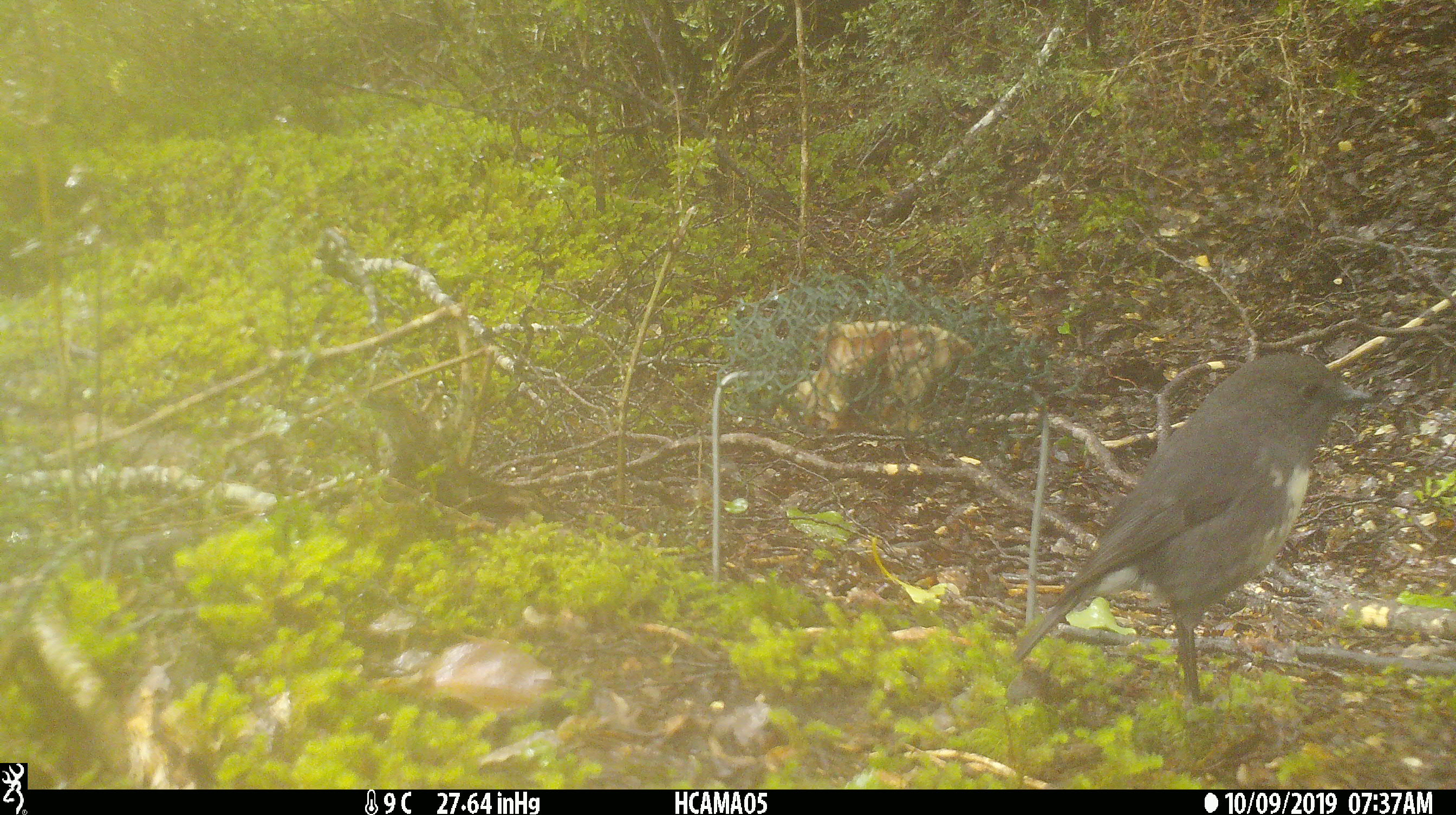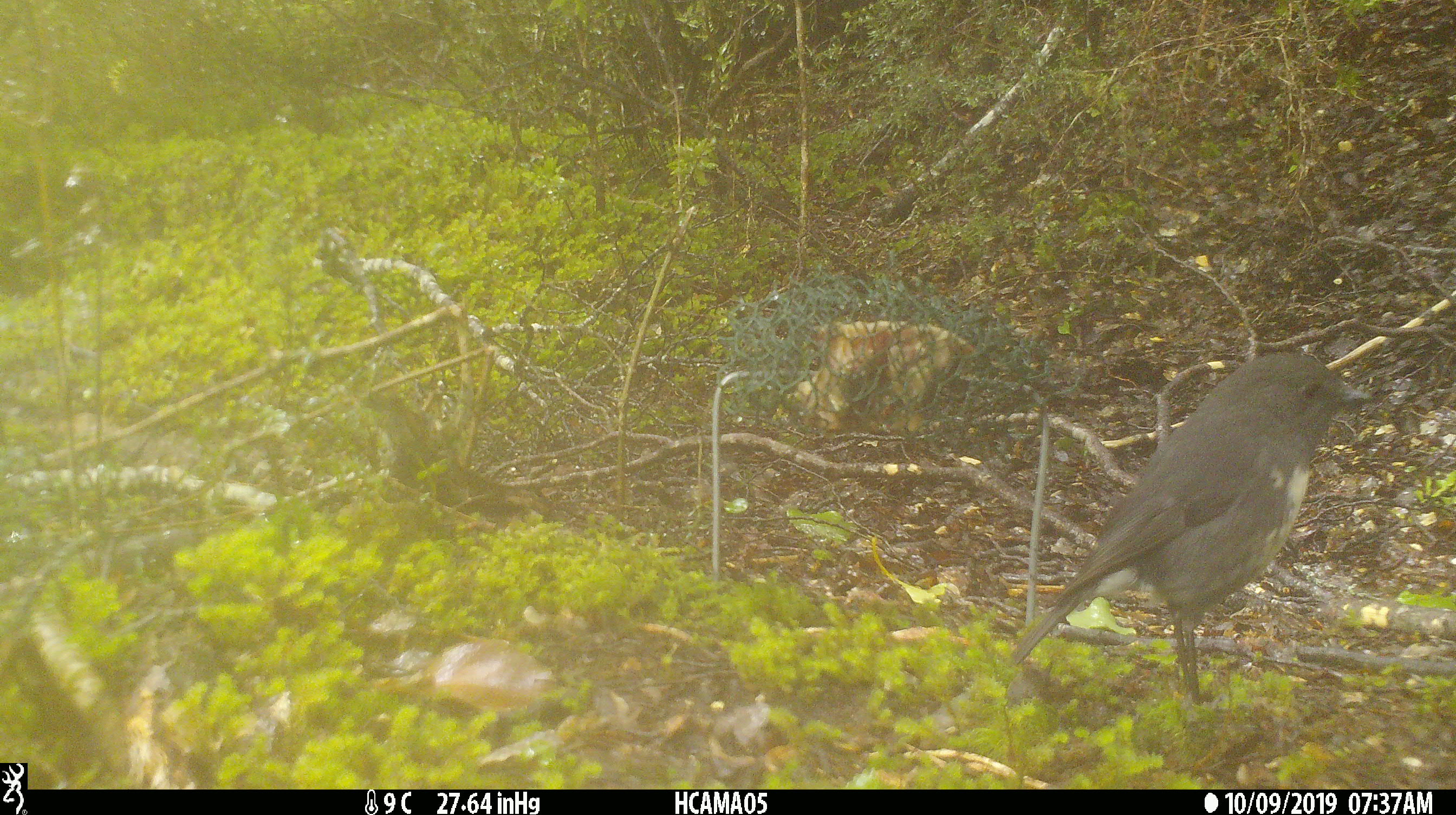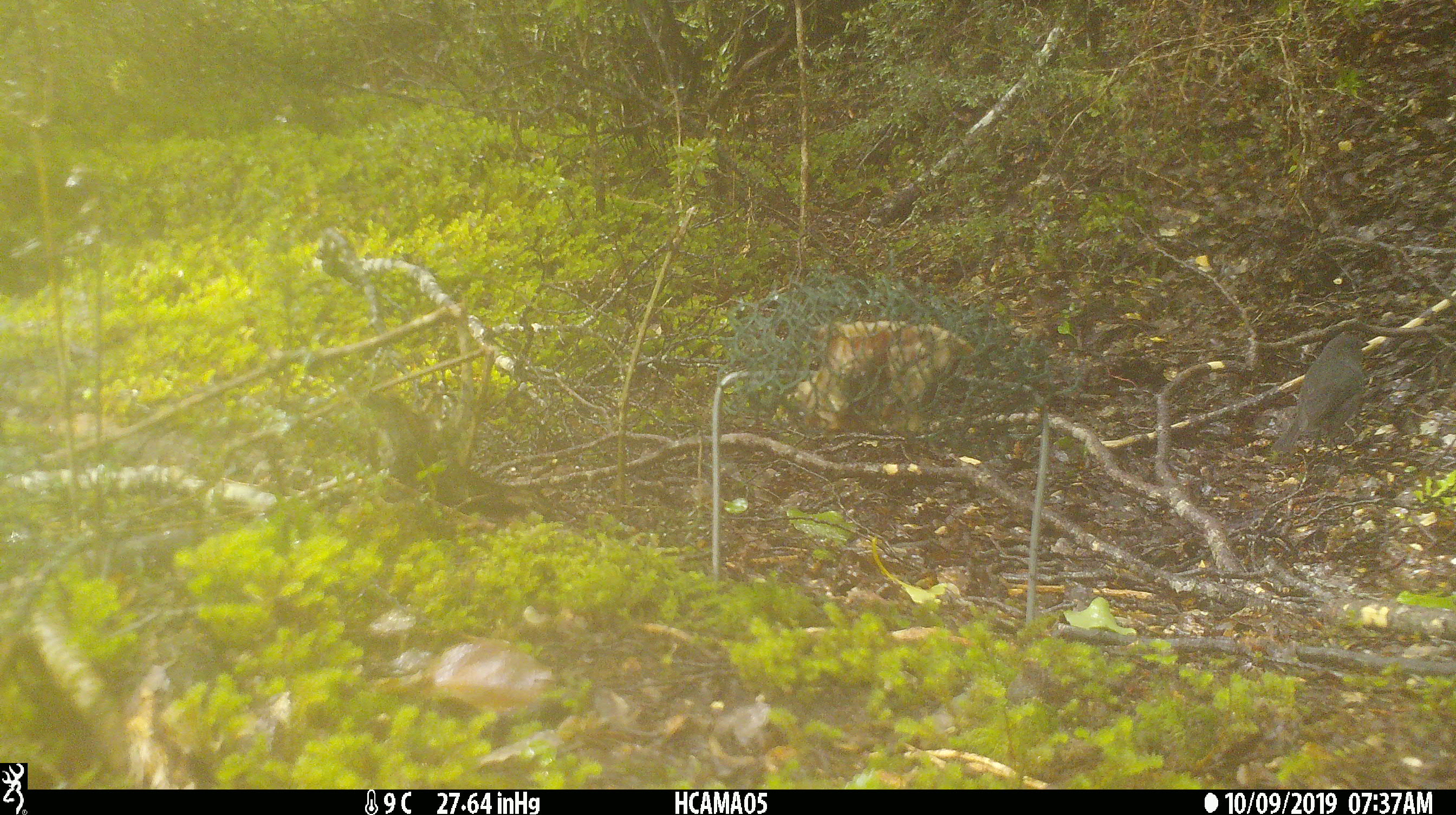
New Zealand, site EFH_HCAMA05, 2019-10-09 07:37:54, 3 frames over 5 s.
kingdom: Animalia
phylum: Chordata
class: Aves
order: Passeriformes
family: Petroicidae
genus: Petroica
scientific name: Petroica australis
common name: new zealand robin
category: robin